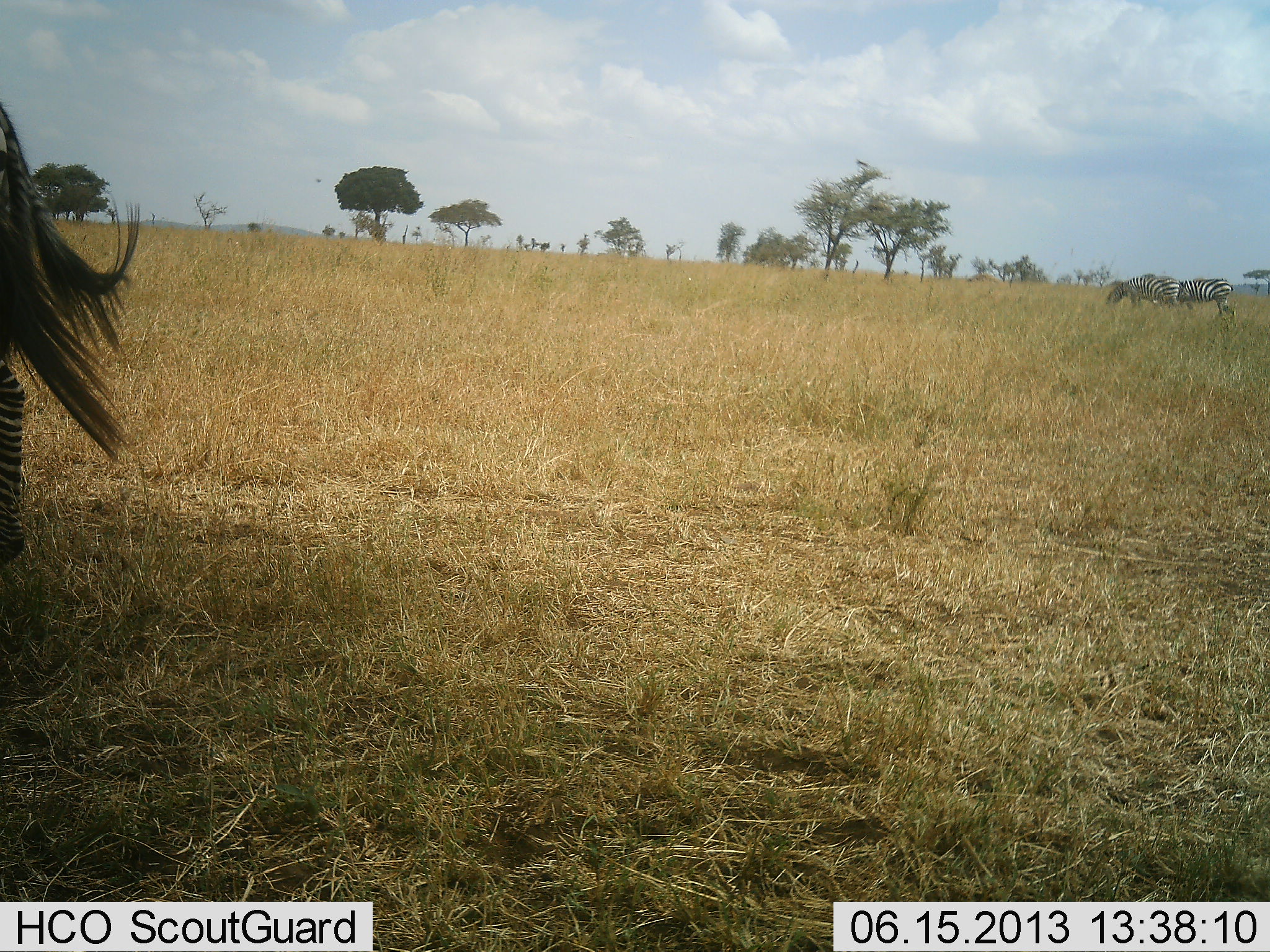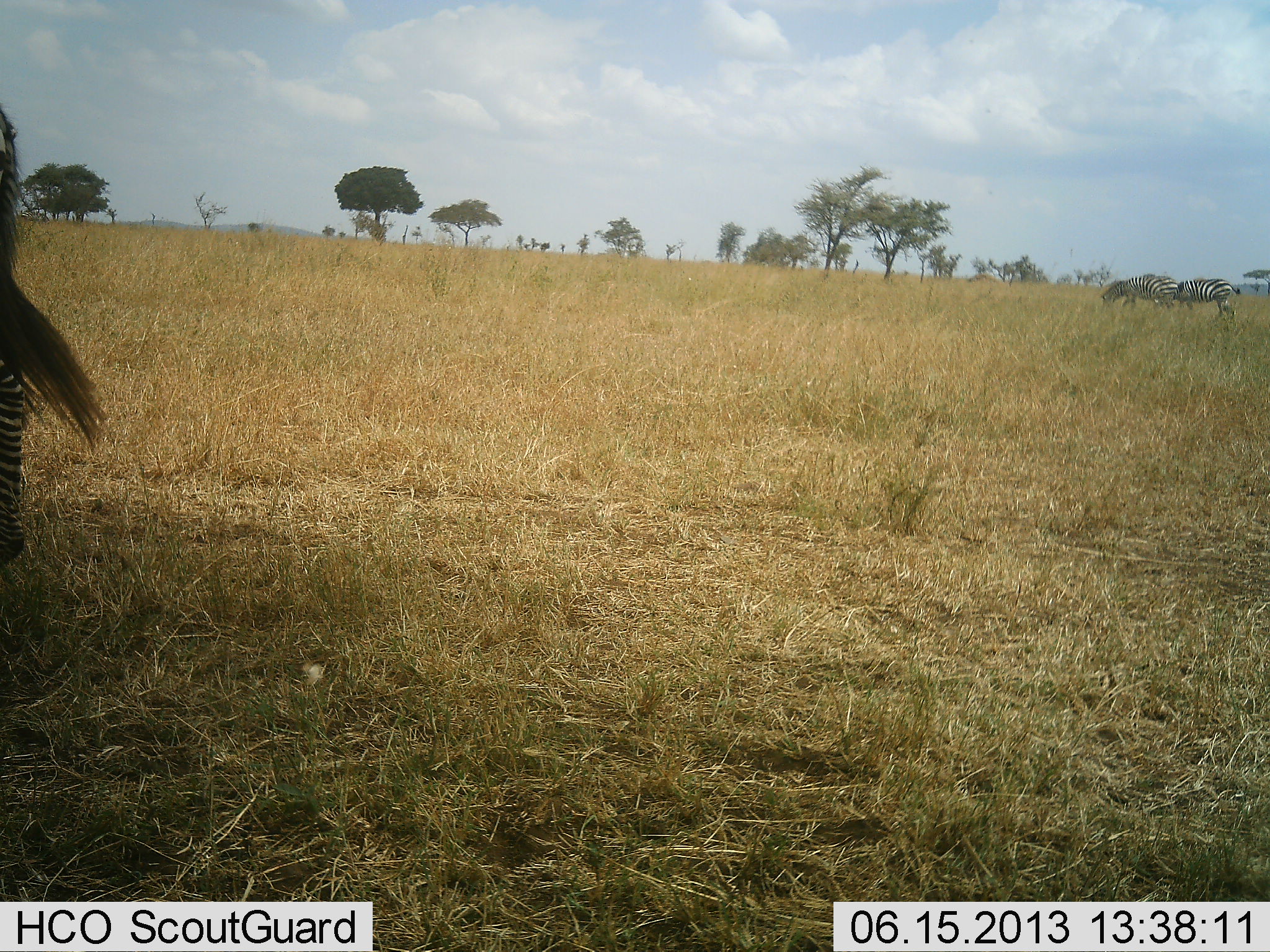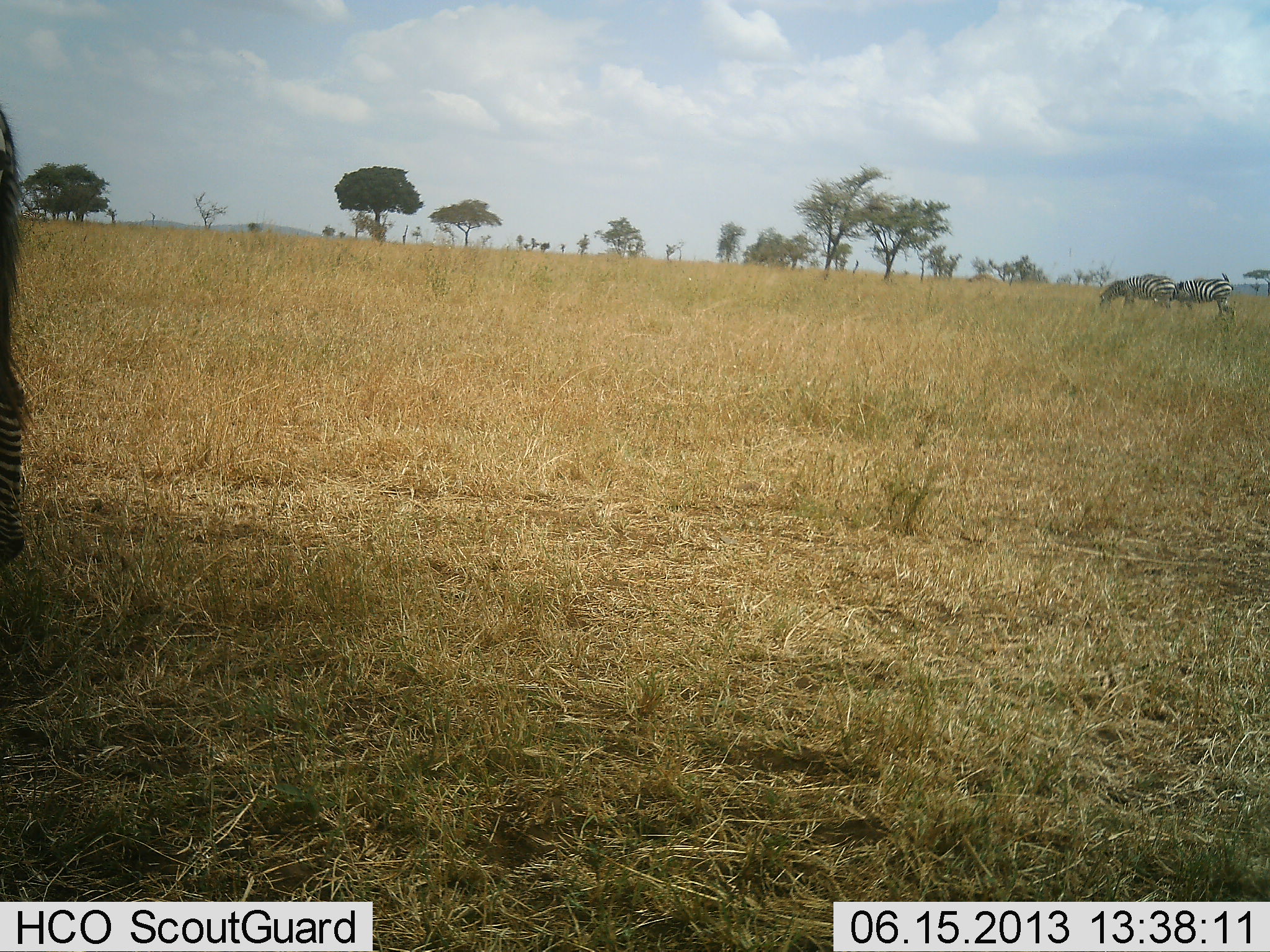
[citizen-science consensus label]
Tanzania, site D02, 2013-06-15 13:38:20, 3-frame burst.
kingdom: Animalia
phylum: Chordata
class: Mammalia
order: Perissodactyla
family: Equidae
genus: Equus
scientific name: Equus quagga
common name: plains zebra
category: zebra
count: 3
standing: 89%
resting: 0%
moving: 4%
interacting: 0%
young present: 0%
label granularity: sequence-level